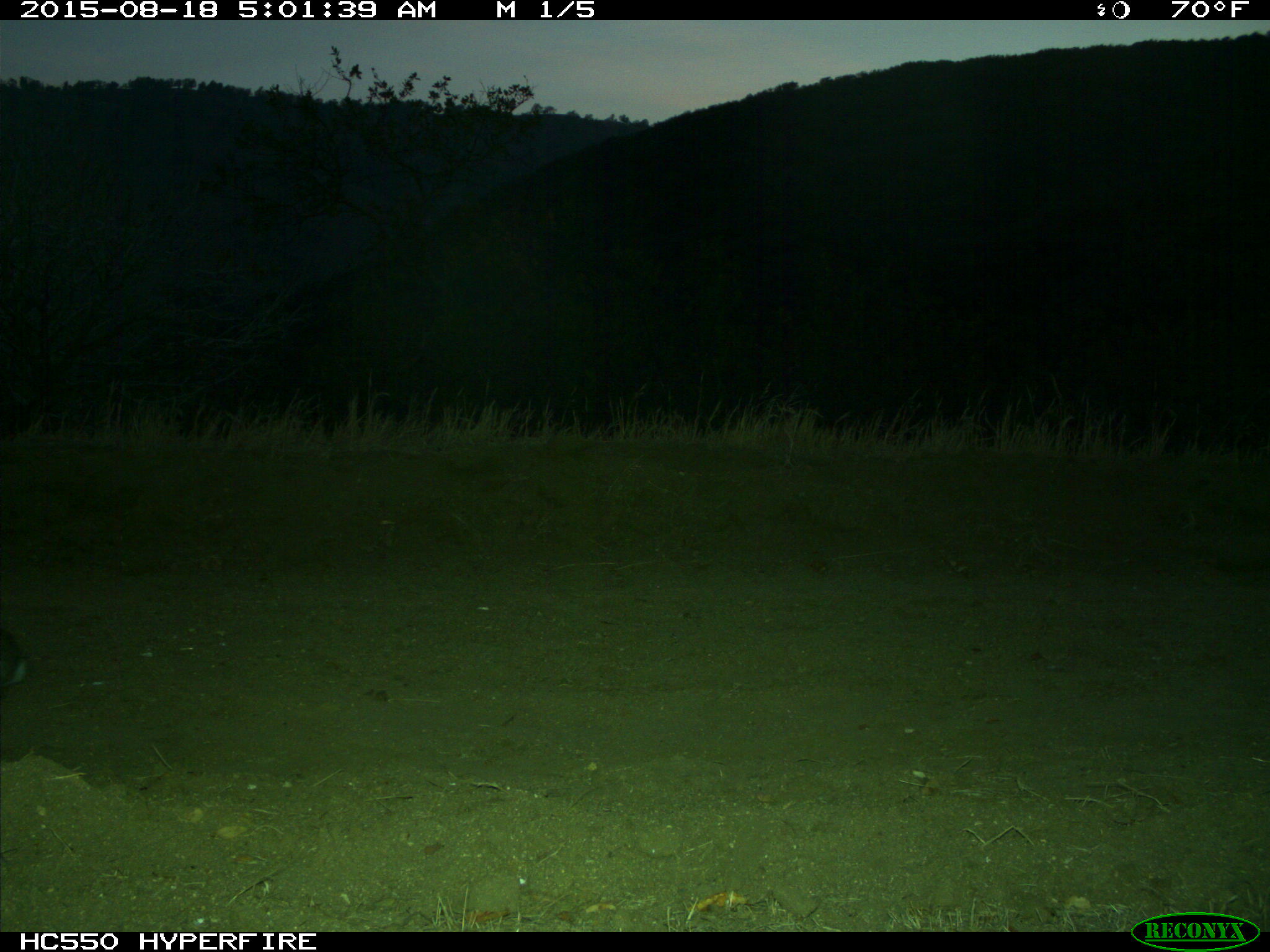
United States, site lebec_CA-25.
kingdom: Animalia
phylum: Chordata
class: Mammalia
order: Lagomorpha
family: Leporidae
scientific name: Leporidae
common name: rabbits and hares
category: unidentified rabbit